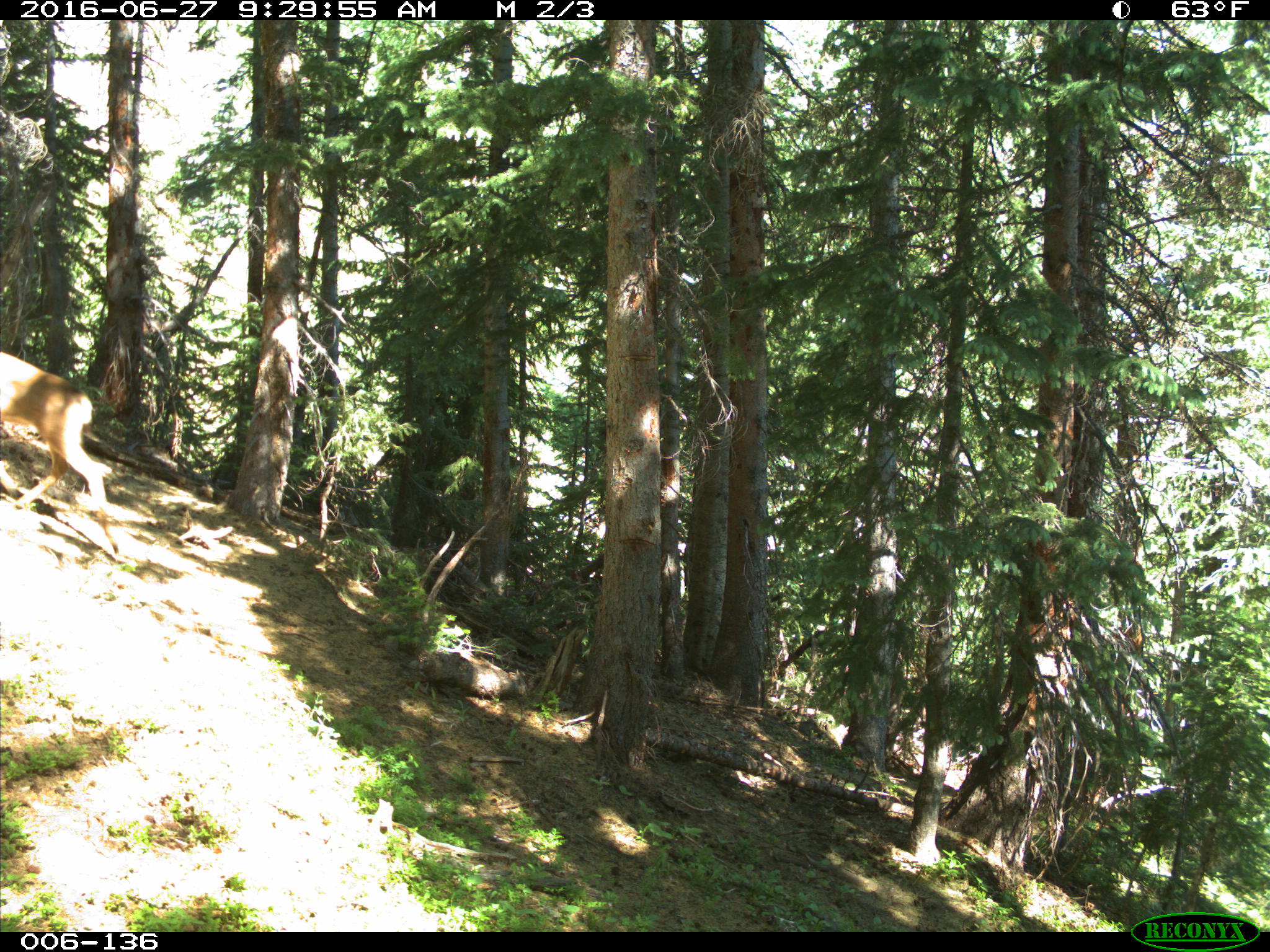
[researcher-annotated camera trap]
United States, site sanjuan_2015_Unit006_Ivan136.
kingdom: Animalia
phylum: Chordata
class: Mammalia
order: Artiodactyla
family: Cervidae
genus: Odocoileus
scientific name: Odocoileus hemionus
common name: mule deer